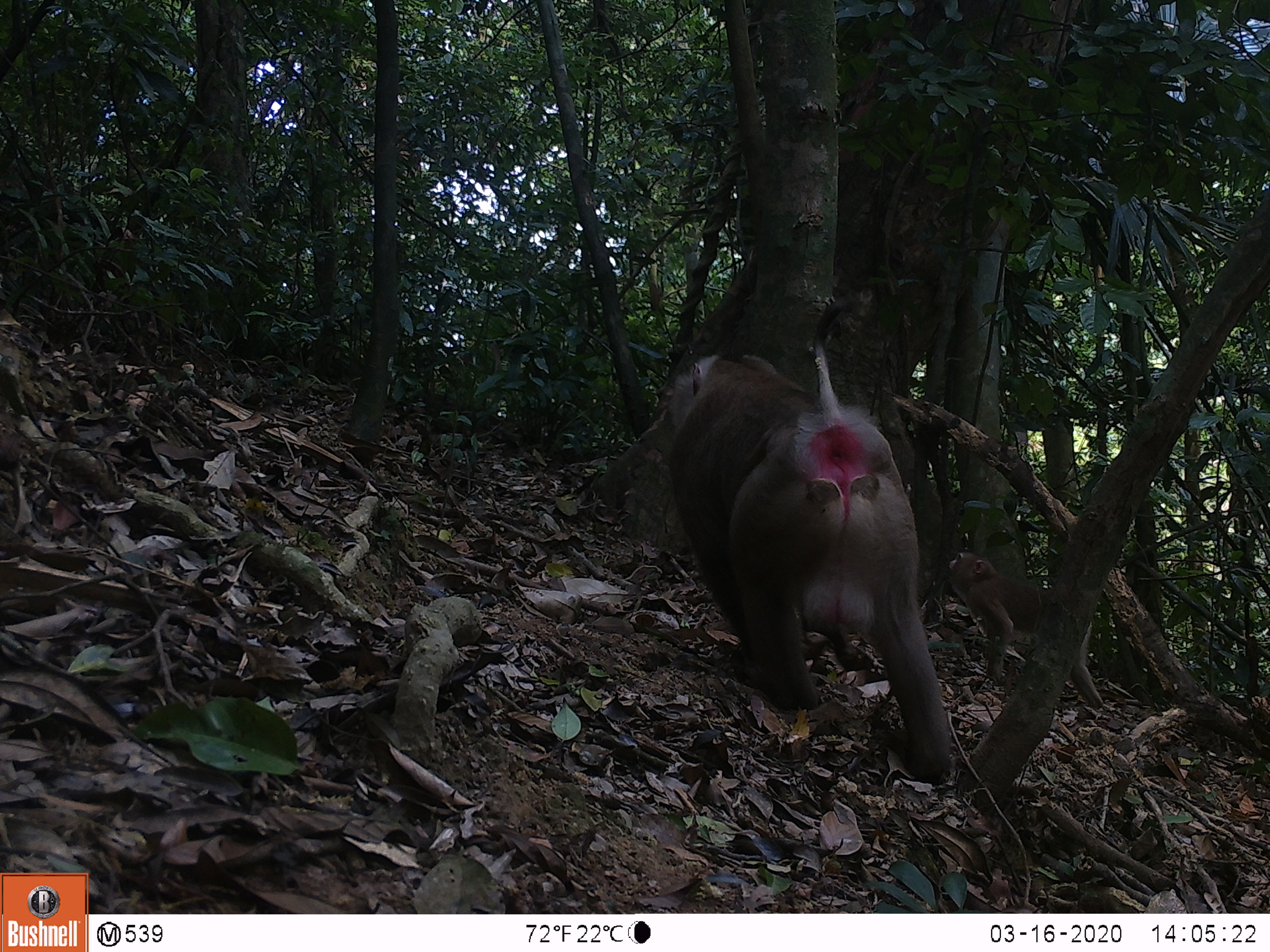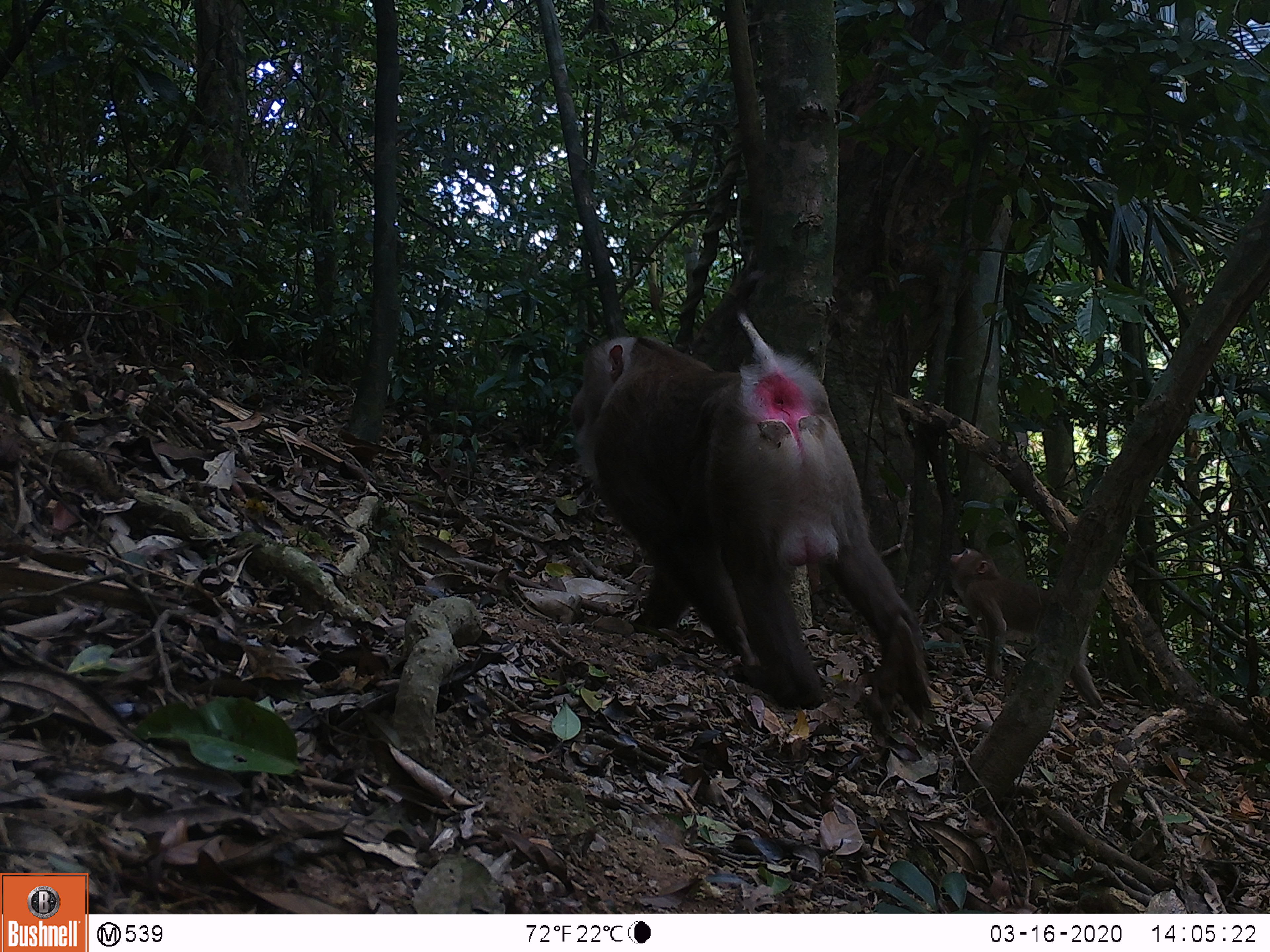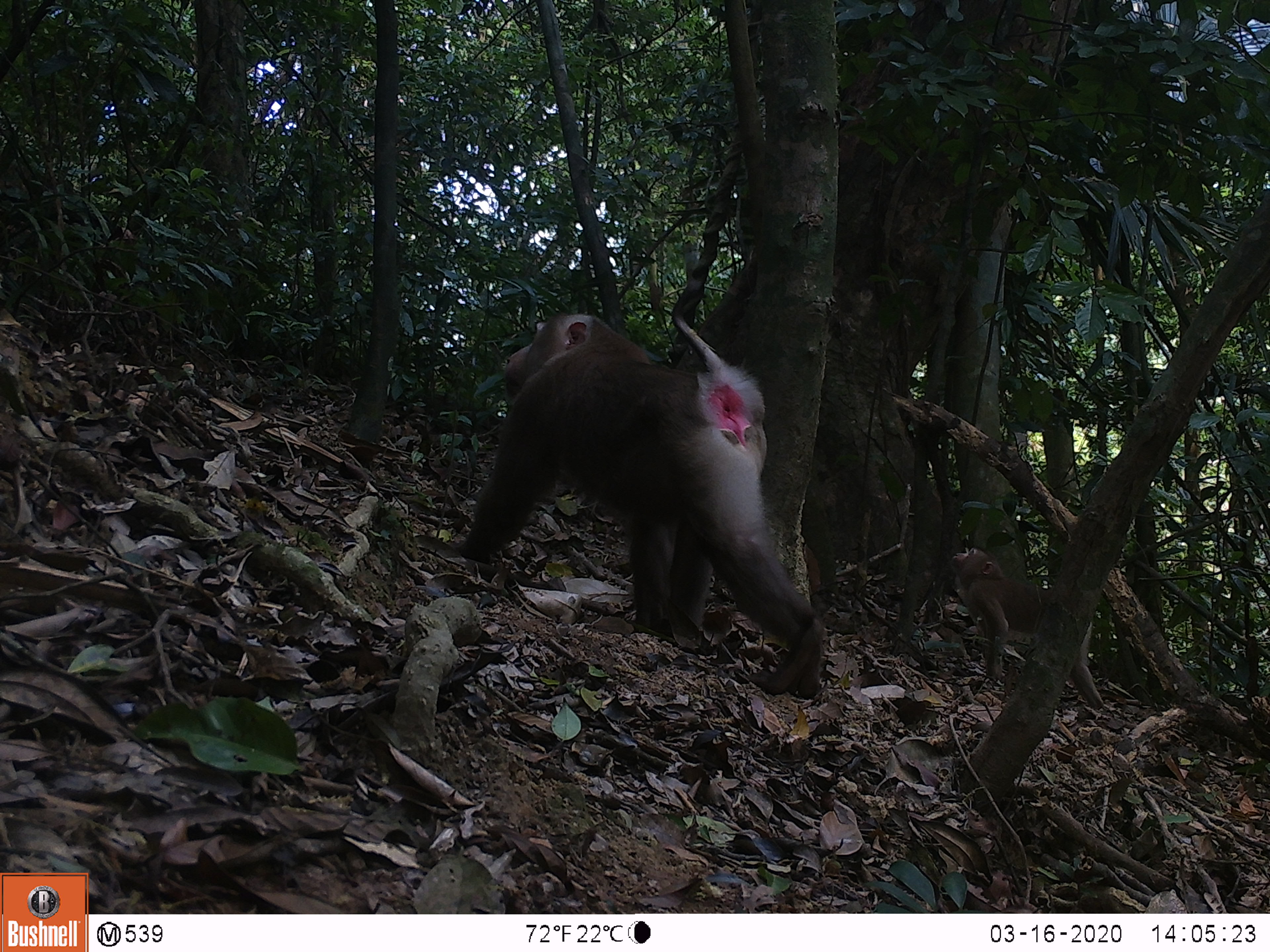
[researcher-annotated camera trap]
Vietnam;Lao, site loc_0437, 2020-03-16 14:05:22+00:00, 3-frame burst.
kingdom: Animalia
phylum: Chordata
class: Mammalia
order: Primates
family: Cercopithecidae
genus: Macaca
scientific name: Macaca nemestrina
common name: pig-tailed macaque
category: pig tailed macaque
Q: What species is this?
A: Pig tailed macaque (pig-tailed macaque) (Macaca nemestrina).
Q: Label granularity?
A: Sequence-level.